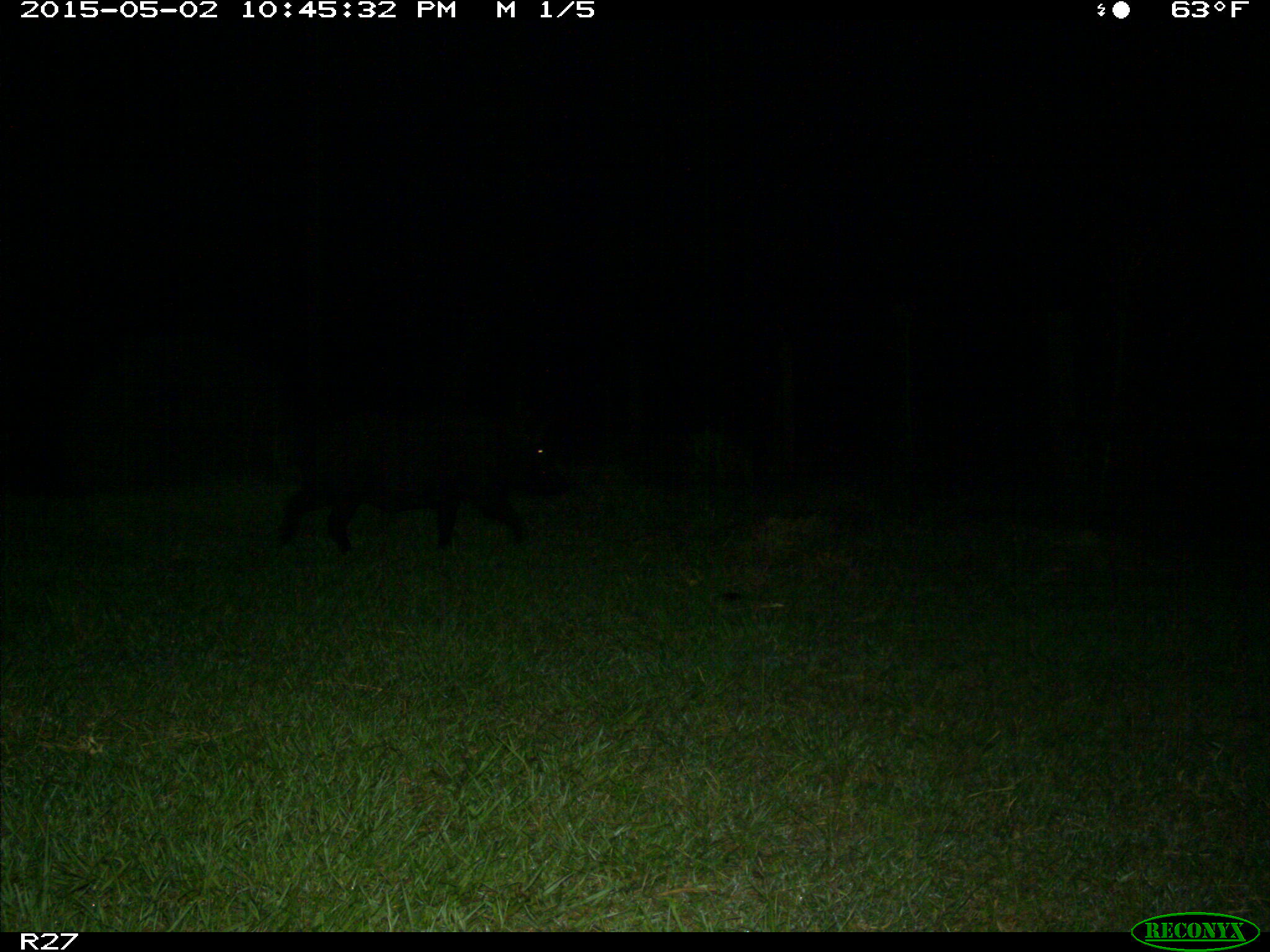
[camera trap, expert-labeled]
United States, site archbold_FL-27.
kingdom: Animalia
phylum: Chordata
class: Mammalia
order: Artiodactyla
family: Suidae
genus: Sus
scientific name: Sus scrofa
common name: wild boar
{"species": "Sus scrofa (wild boar)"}